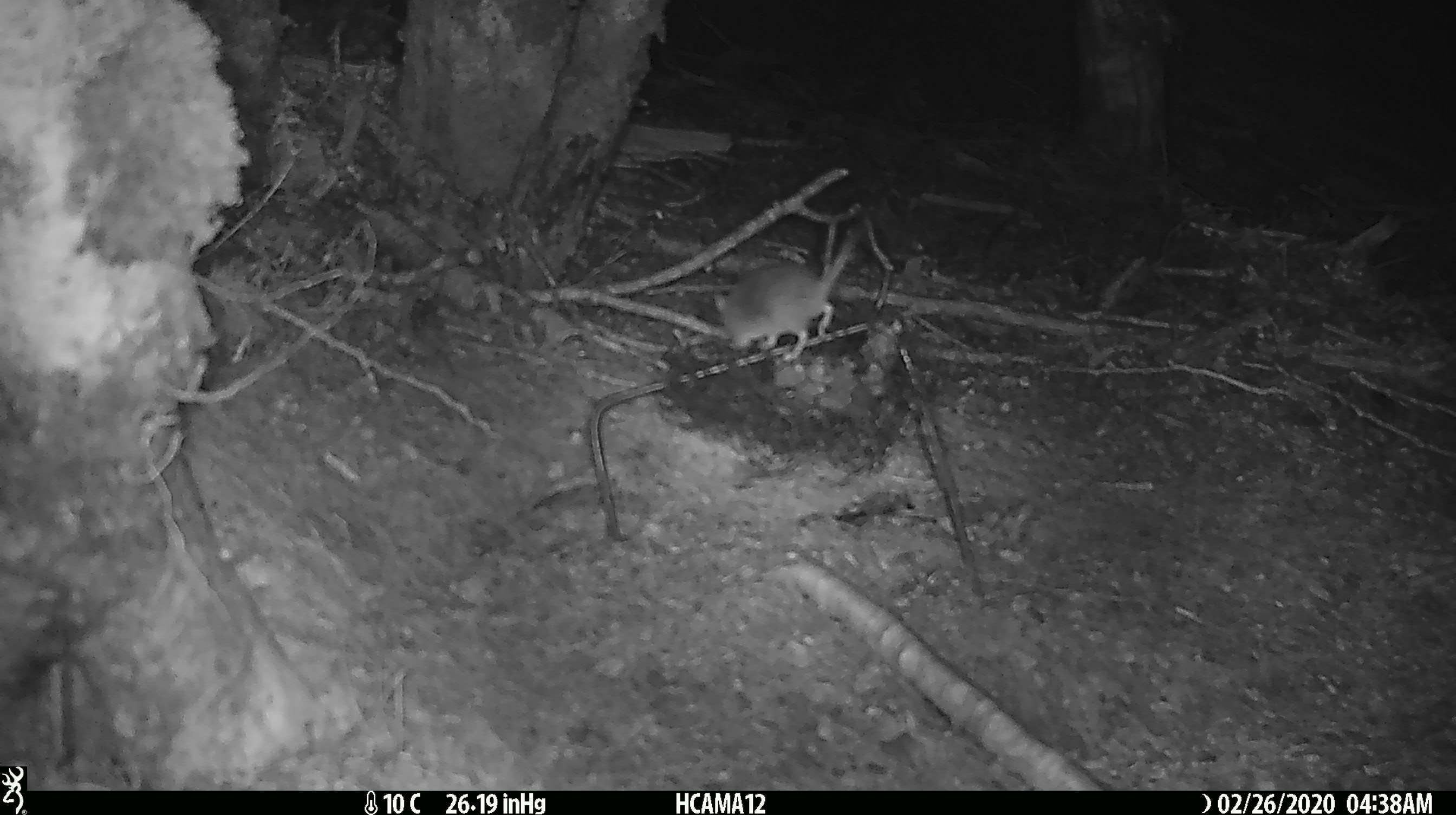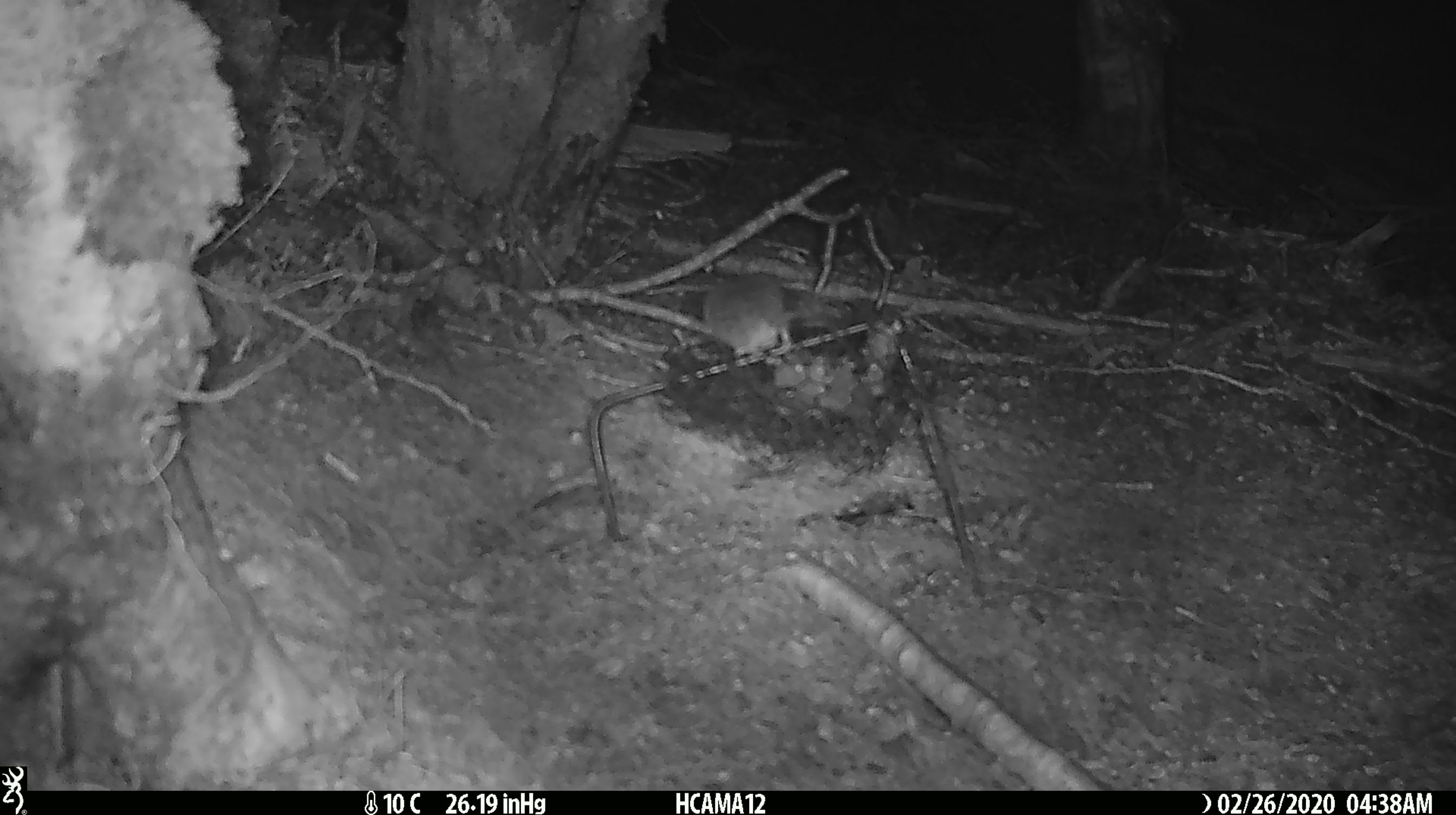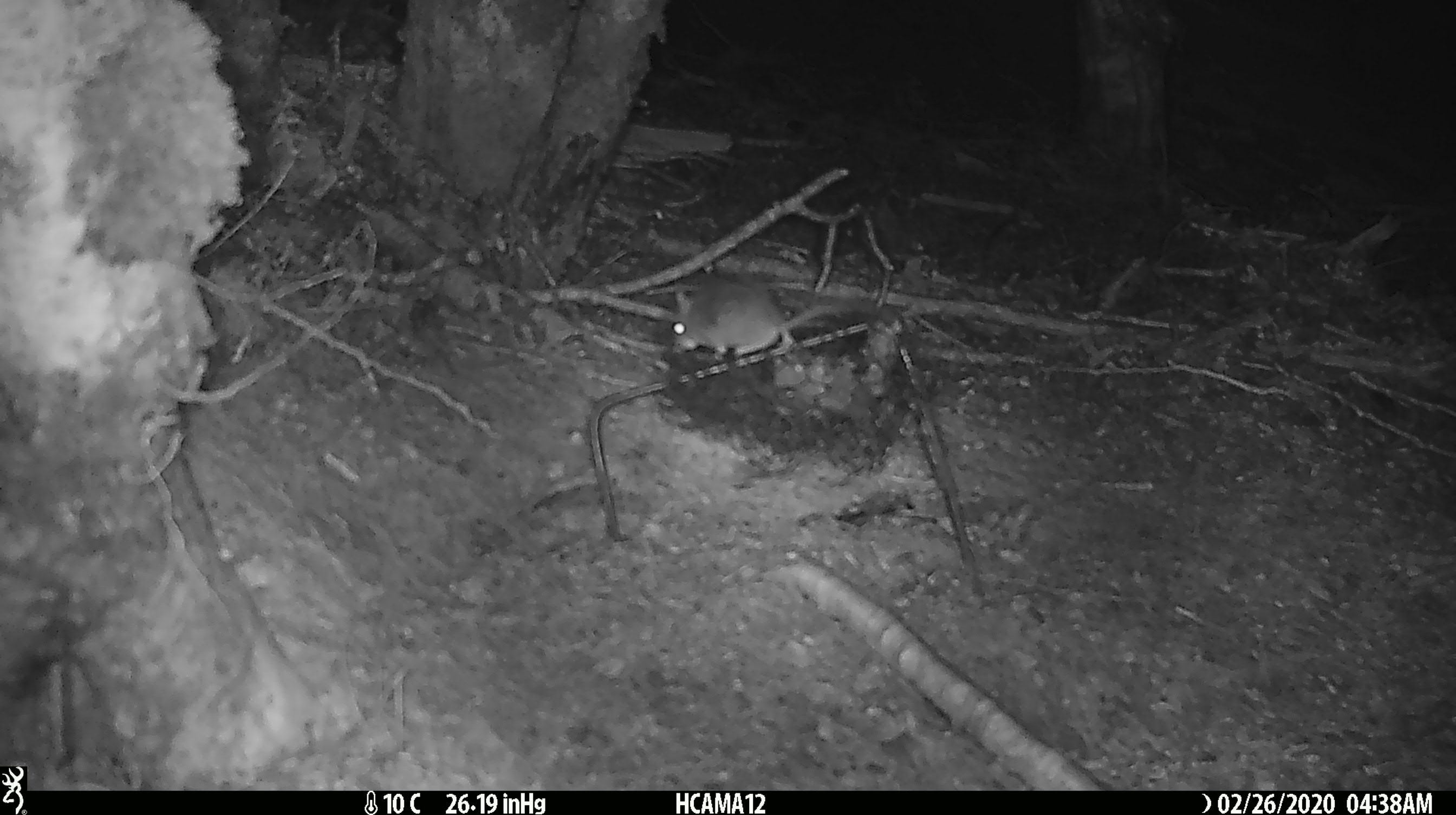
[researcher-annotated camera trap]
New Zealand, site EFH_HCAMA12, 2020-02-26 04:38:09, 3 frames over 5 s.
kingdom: Animalia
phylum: Chordata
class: Mammalia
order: Rodentia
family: Muridae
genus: Mus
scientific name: Mus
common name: mouse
Mouse (Mus).